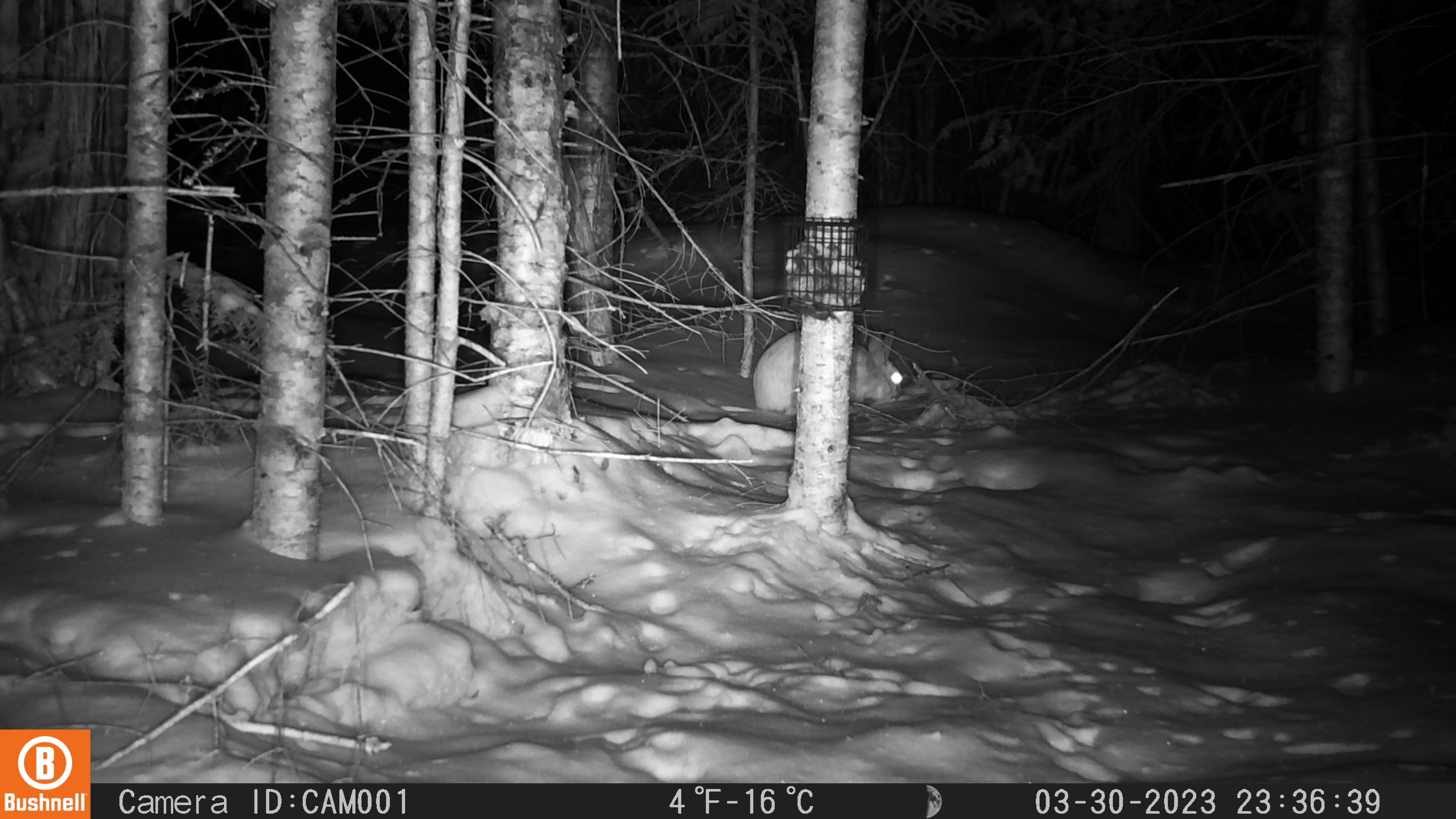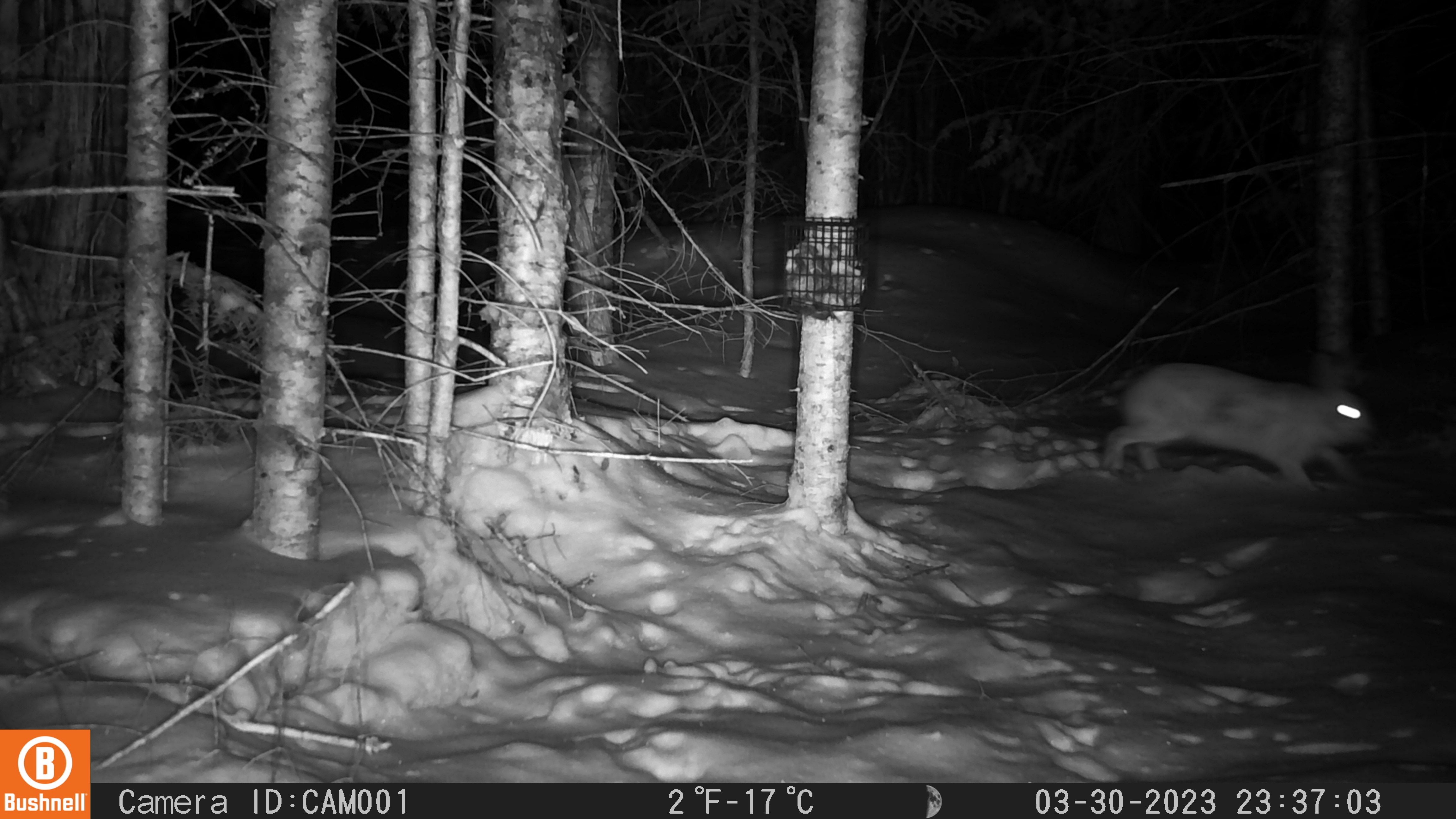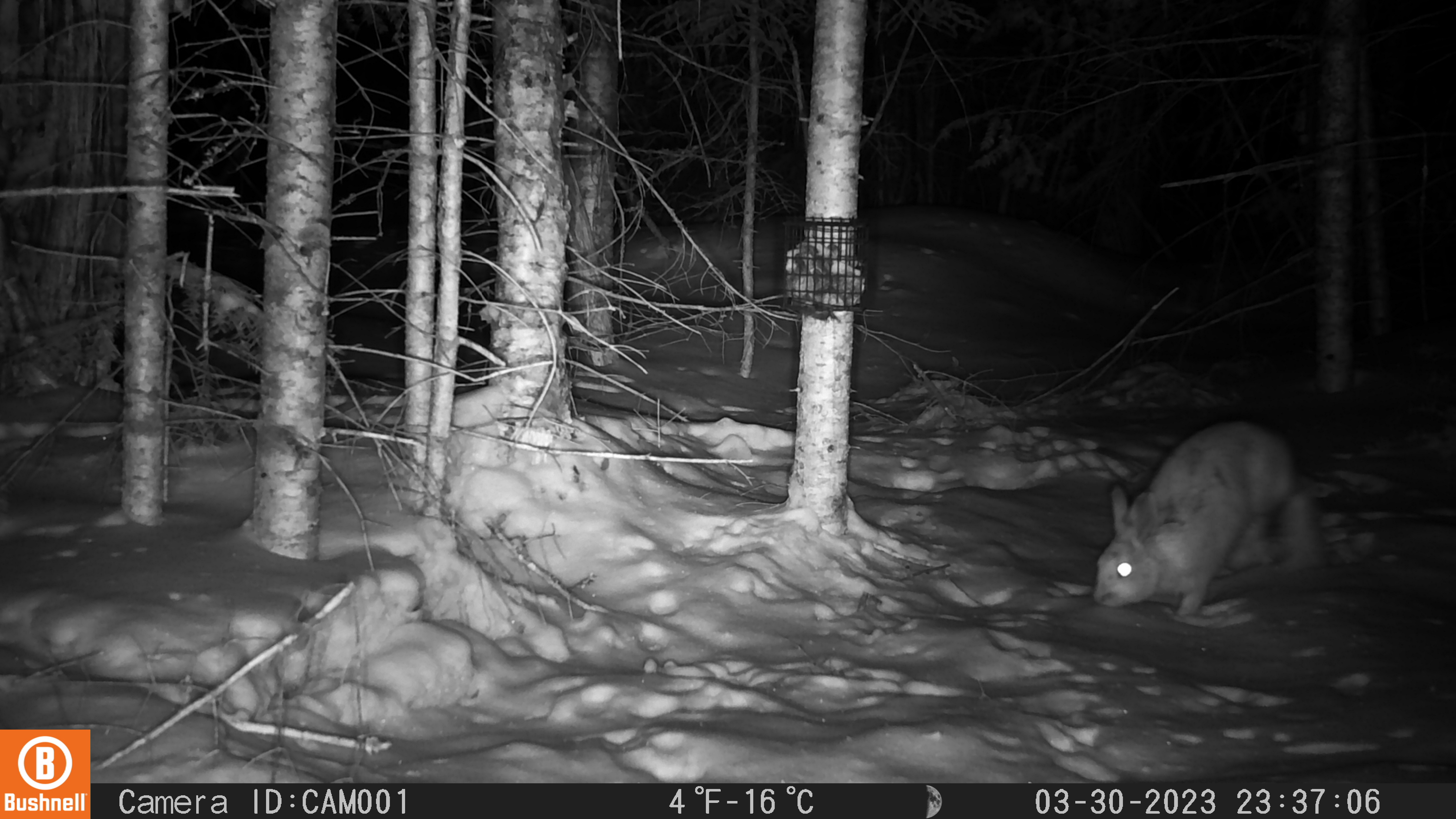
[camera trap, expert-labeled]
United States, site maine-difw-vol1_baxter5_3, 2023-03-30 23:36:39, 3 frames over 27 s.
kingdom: Animalia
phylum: Chordata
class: Mammalia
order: Lagomorpha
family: Leporidae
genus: Lepus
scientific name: Lepus americanus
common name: snowshoe hare